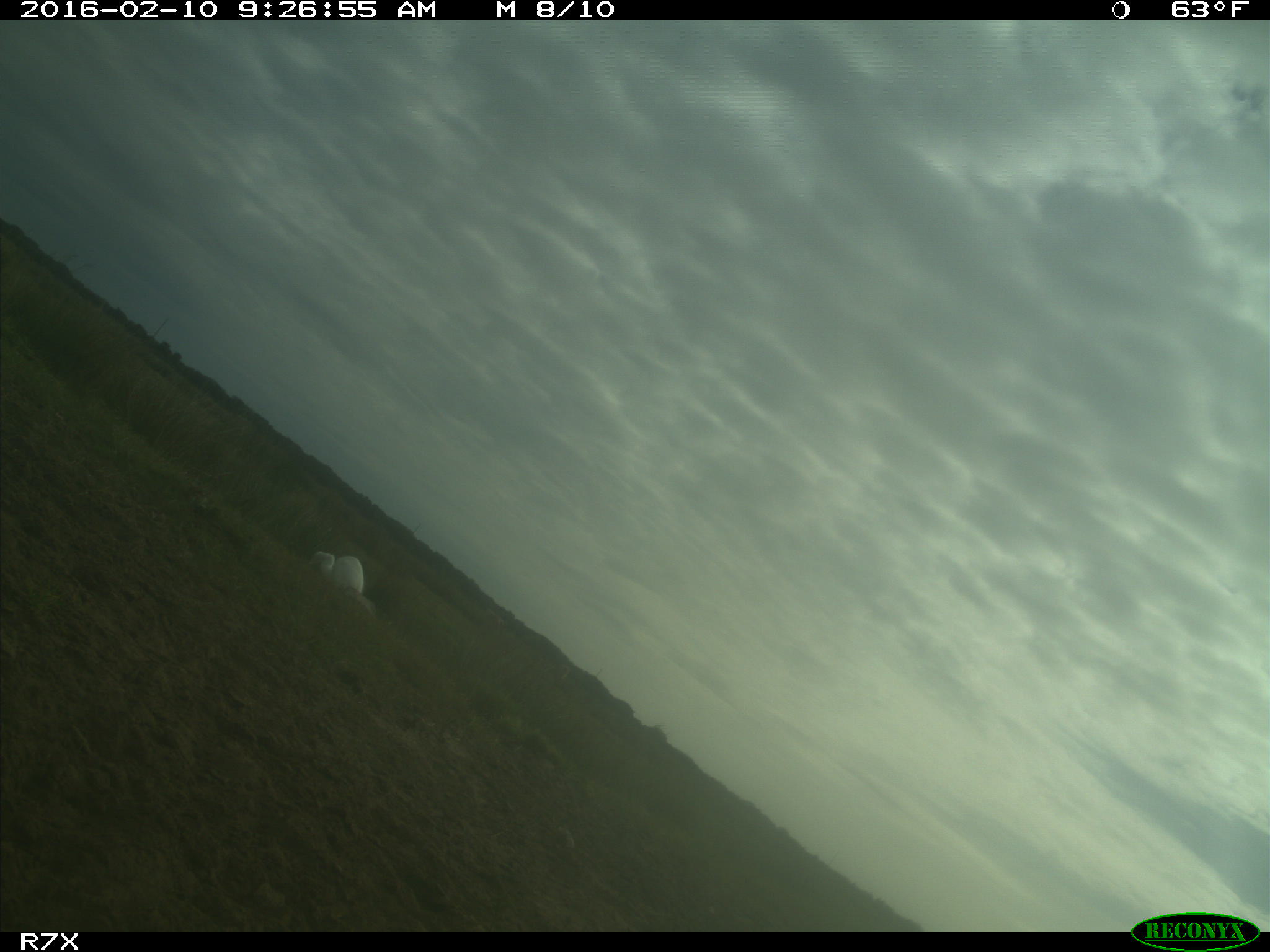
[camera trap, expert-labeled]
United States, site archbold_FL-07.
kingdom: Animalia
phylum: Chordata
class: Aves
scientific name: Aves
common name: birds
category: unidentified bird